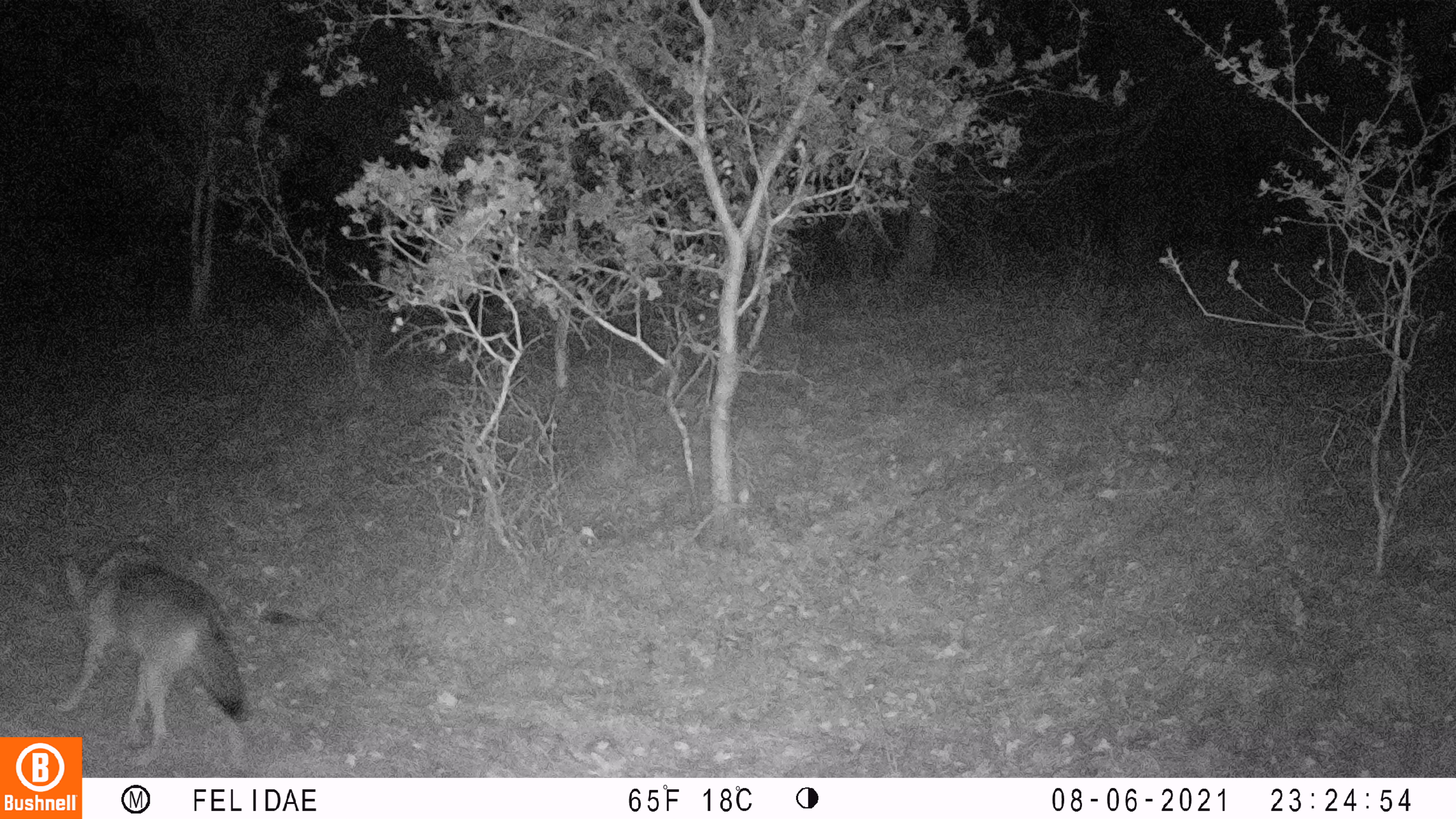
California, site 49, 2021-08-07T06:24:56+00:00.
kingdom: Animalia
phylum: Chordata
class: Mammalia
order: Carnivora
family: Canidae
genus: Canis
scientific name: Canis latrans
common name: coyote